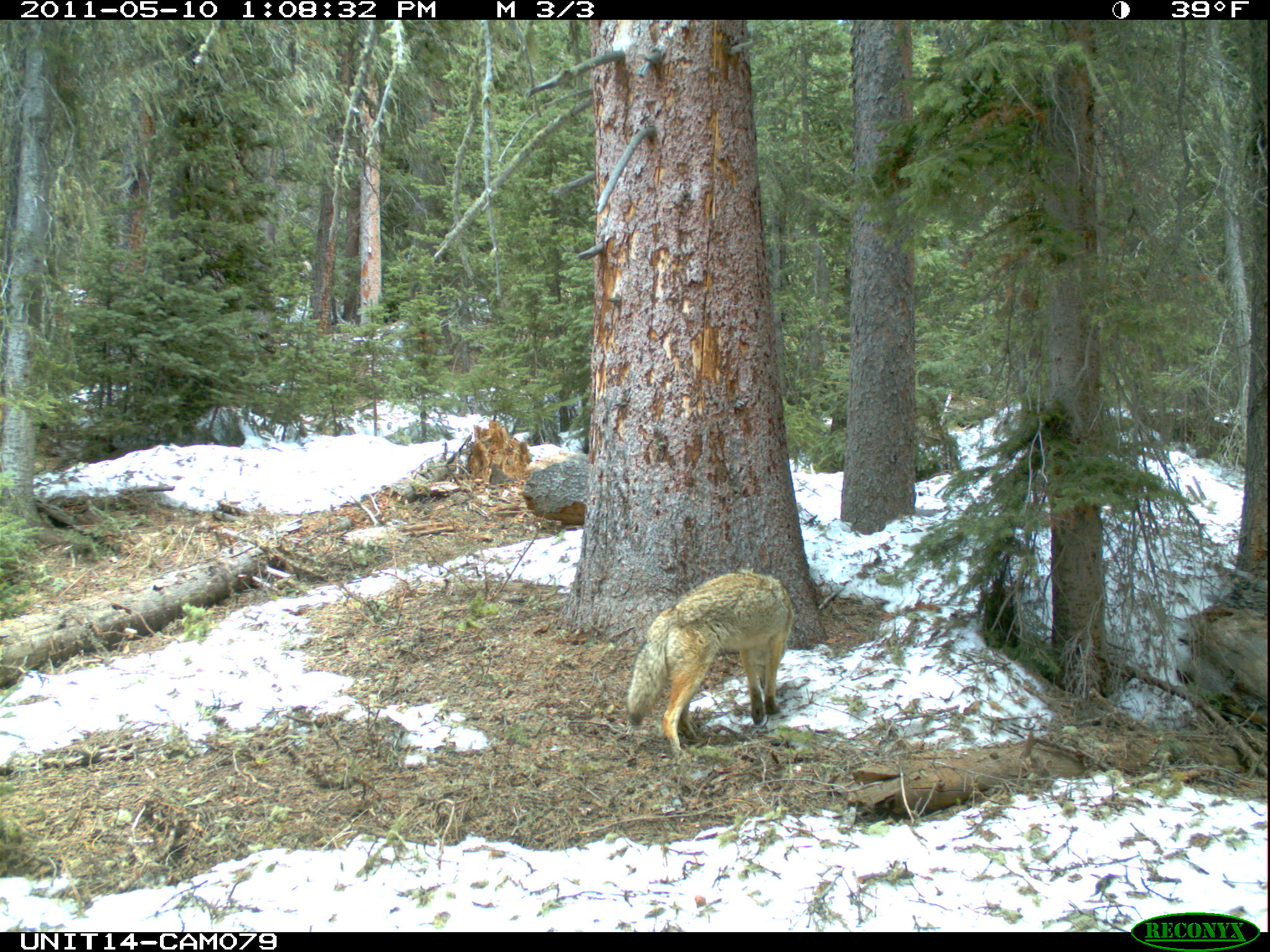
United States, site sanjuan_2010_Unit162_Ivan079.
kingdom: Animalia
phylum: Chordata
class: Mammalia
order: Carnivora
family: Canidae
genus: Canis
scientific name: Canis latrans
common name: coyote